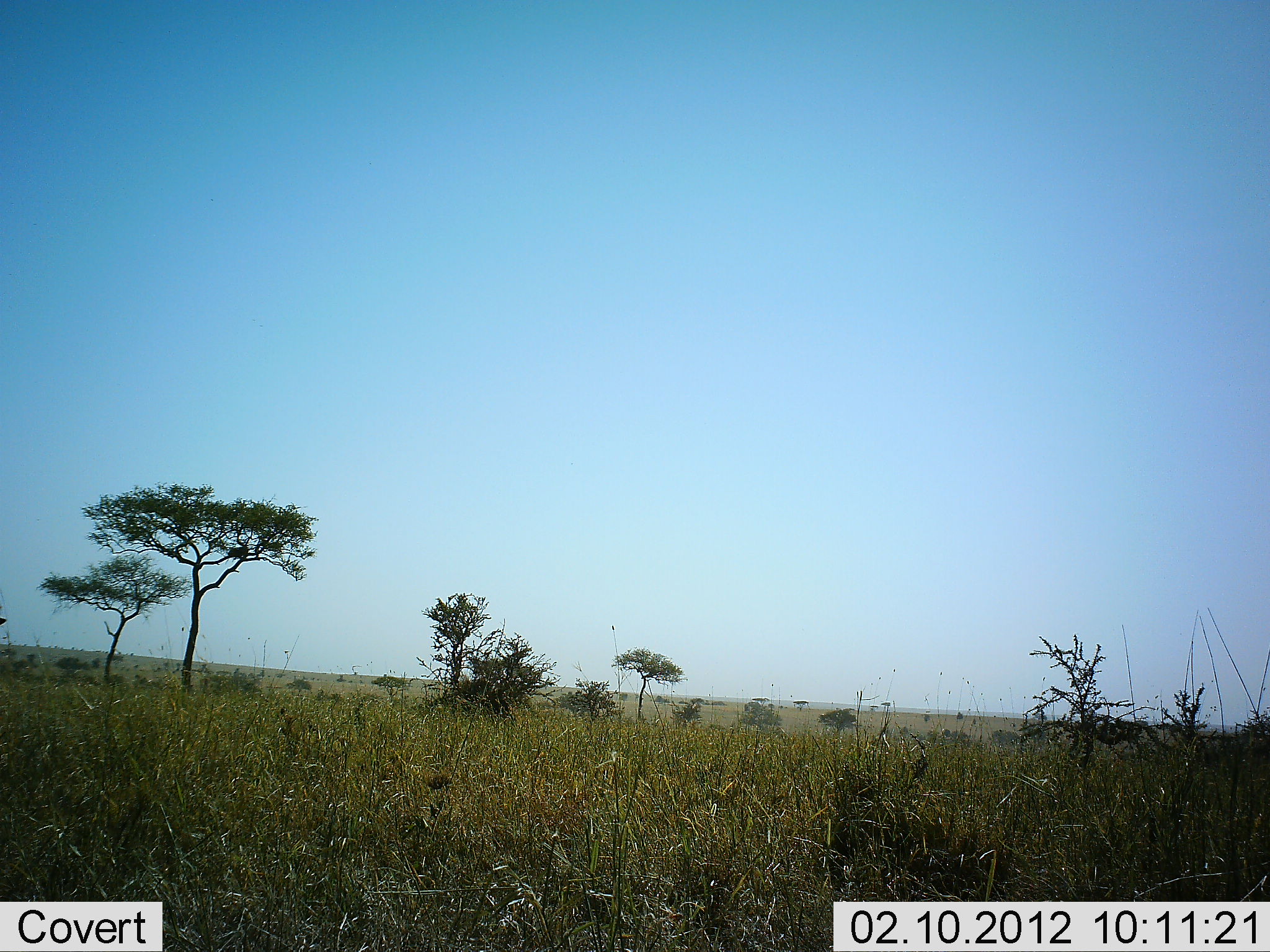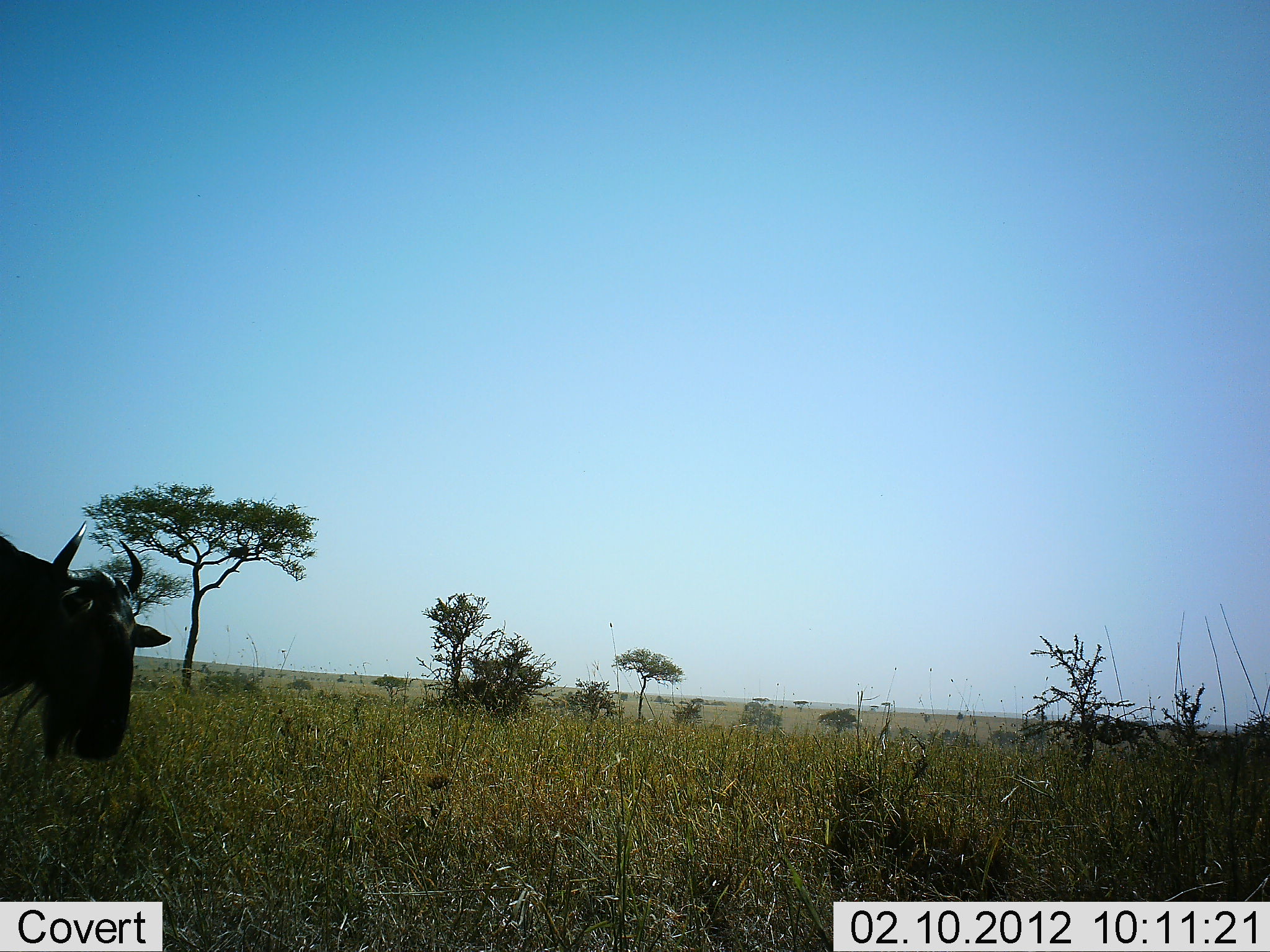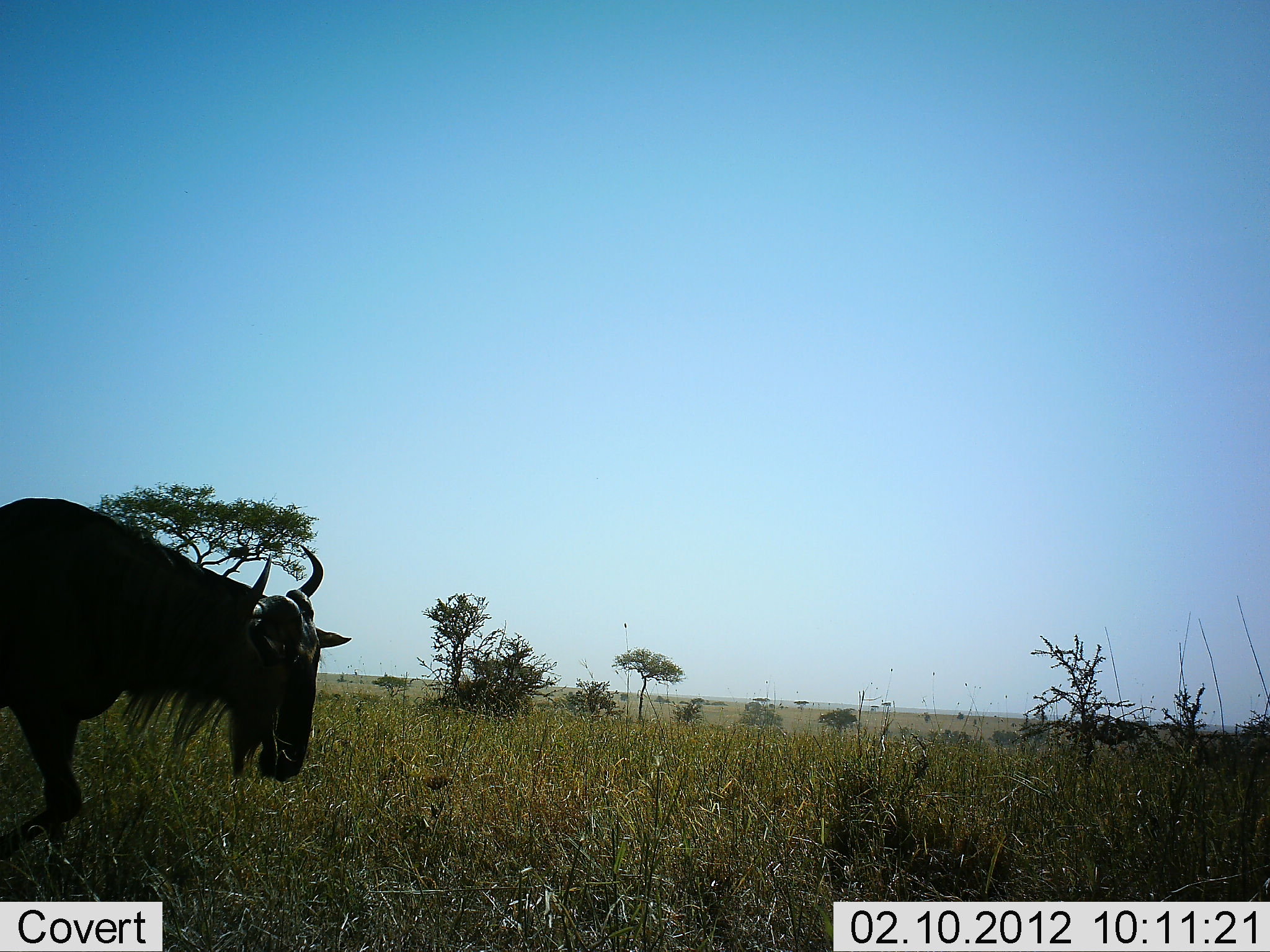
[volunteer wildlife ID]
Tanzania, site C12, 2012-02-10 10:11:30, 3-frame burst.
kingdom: Animalia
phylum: Chordata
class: Mammalia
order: Artiodactyla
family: Bovidae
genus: Connochaetes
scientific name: Connochaetes taurinus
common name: blue wildebeest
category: wildebeest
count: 1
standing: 11%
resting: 0%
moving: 95%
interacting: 0%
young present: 0%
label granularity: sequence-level